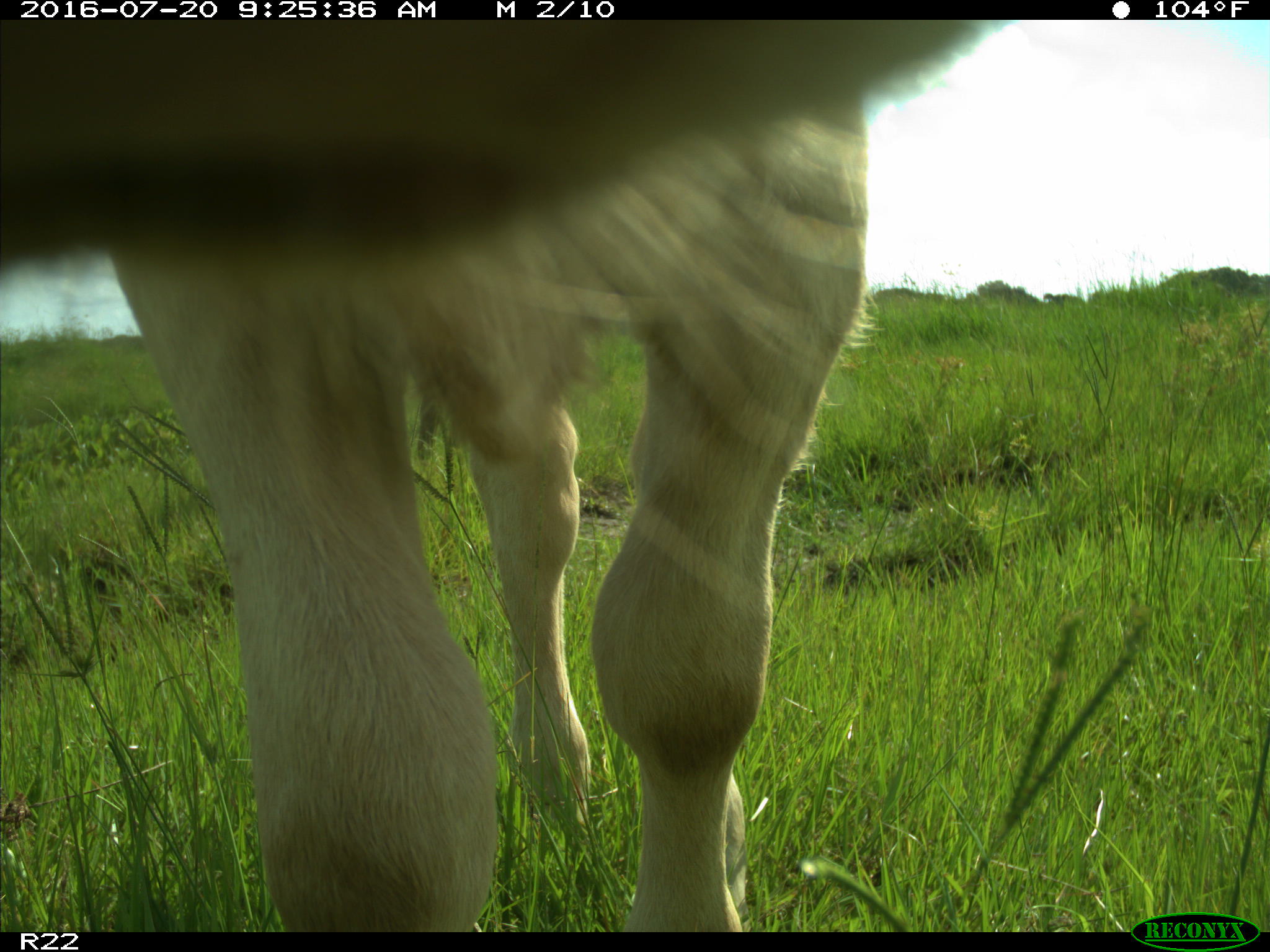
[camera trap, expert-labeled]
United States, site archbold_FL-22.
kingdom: Animalia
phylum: Chordata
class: Mammalia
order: Artiodactyla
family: Bovidae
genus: Bos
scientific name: Bos taurus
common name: domestic cow